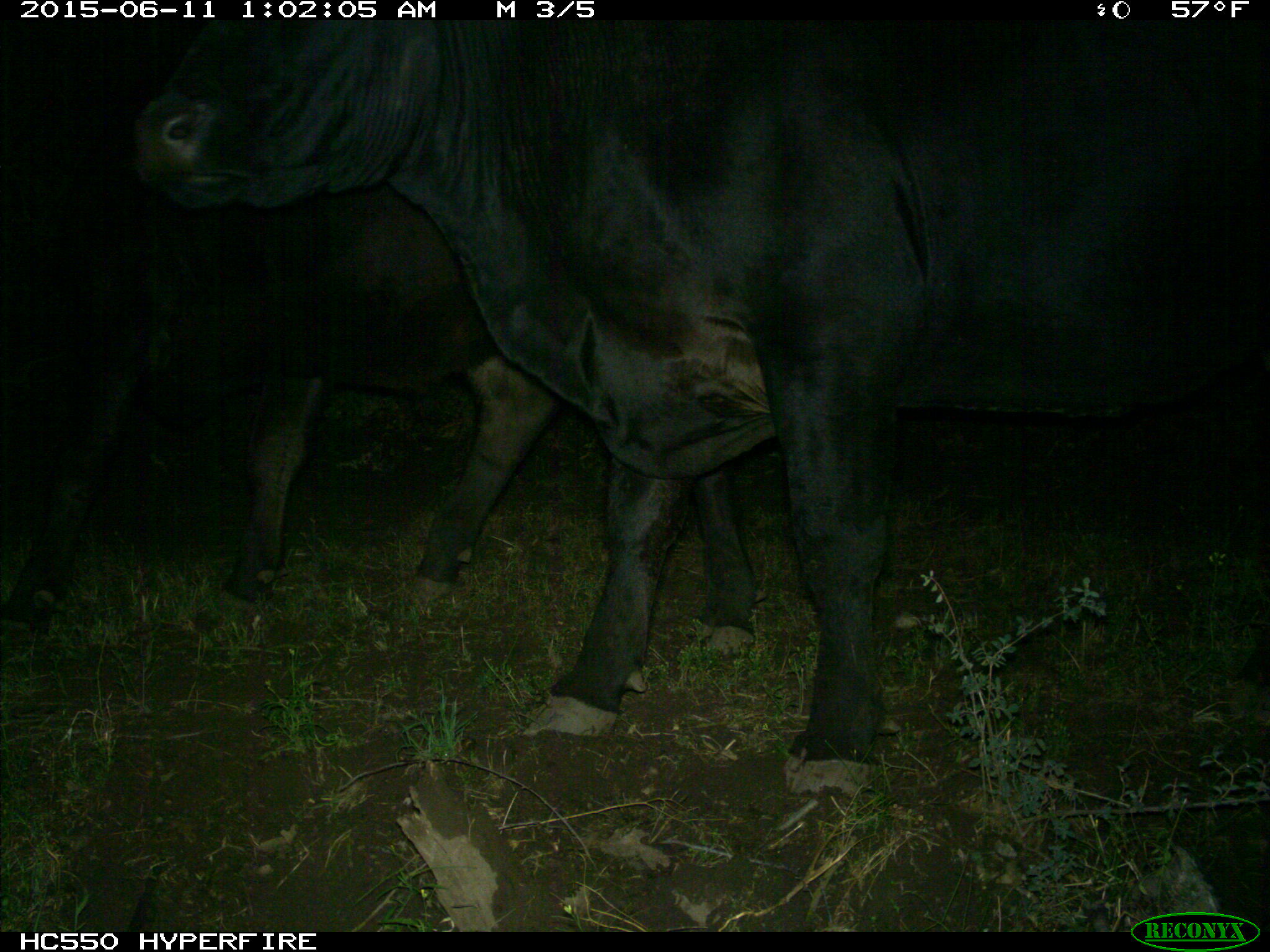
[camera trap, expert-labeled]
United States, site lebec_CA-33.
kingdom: Animalia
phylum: Chordata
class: Mammalia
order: Artiodactyla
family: Bovidae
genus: Bos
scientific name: Bos taurus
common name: domestic cow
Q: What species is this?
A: Bos taurus (domestic cow).